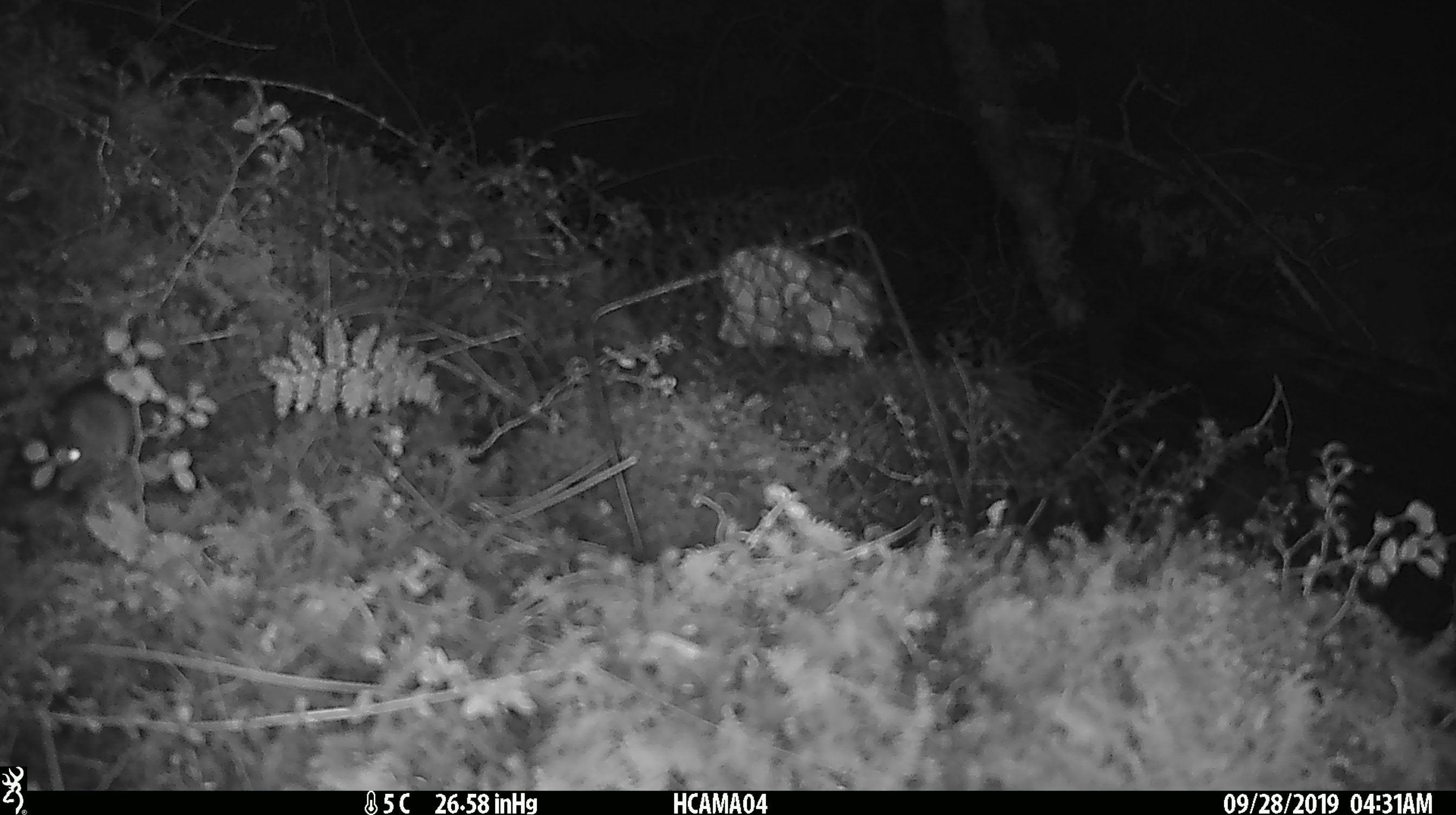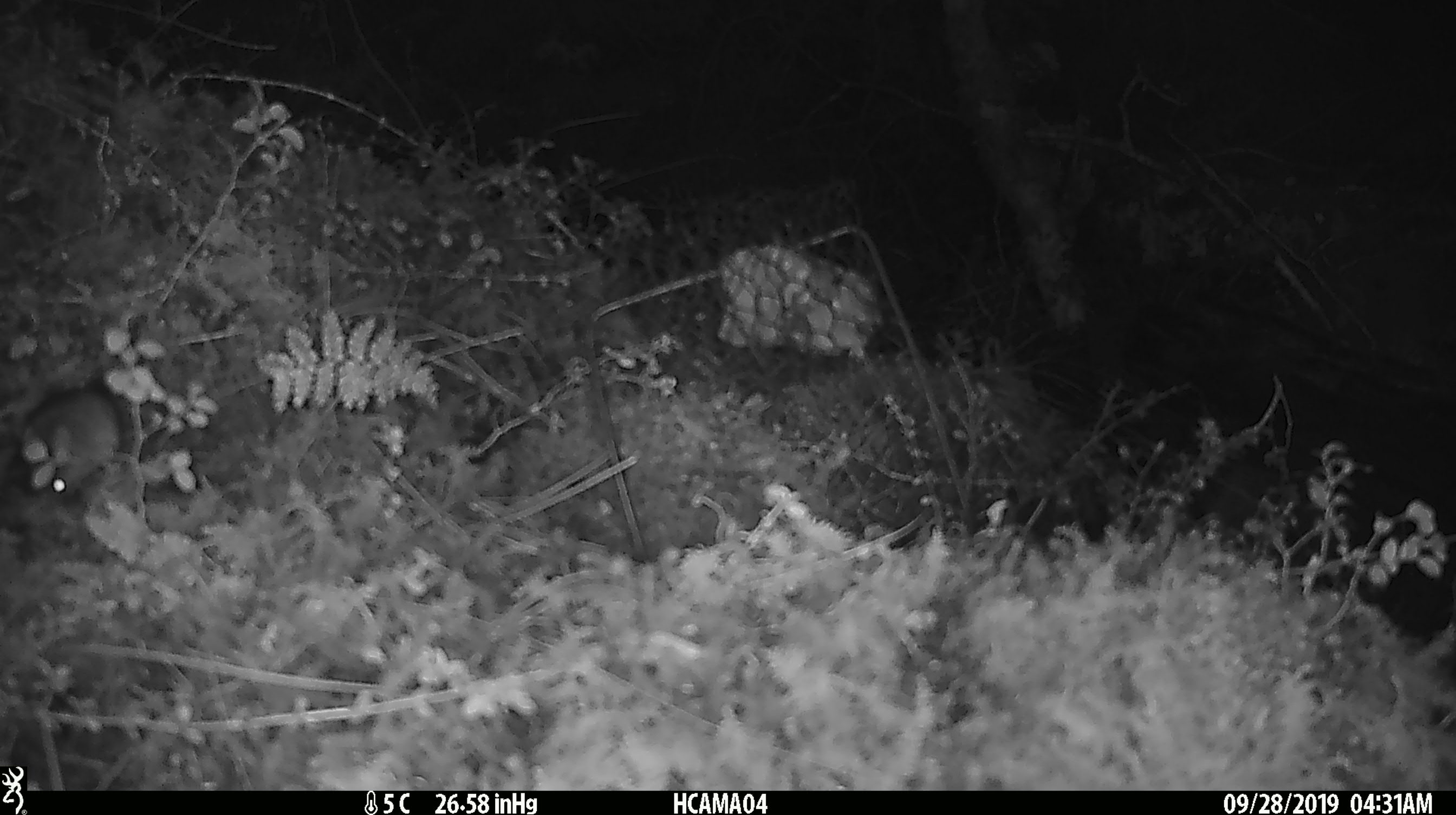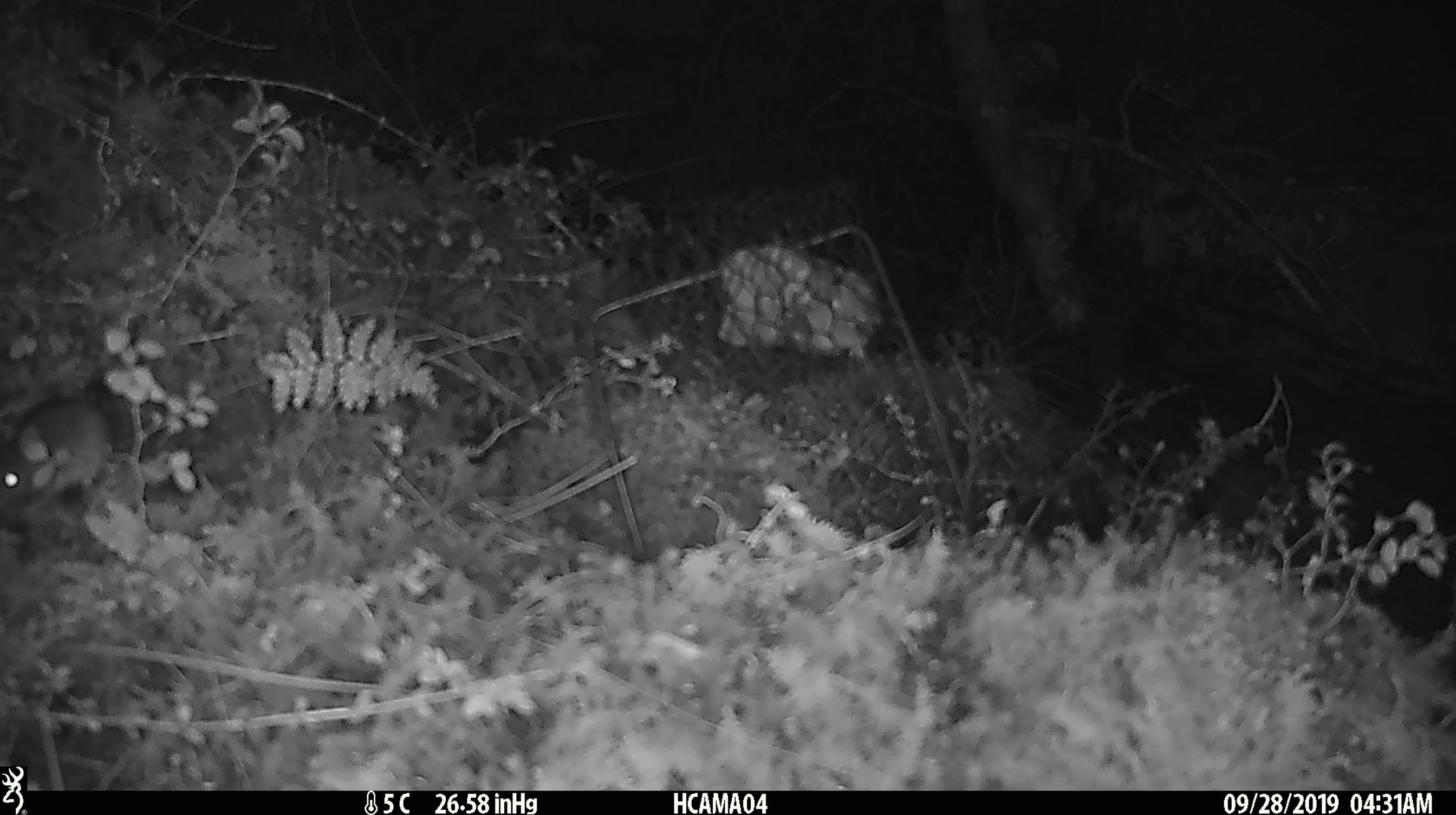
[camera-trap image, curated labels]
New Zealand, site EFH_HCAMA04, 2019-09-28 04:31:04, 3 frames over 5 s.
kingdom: Animalia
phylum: Chordata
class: Mammalia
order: Rodentia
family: Muridae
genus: Mus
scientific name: Mus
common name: mouse